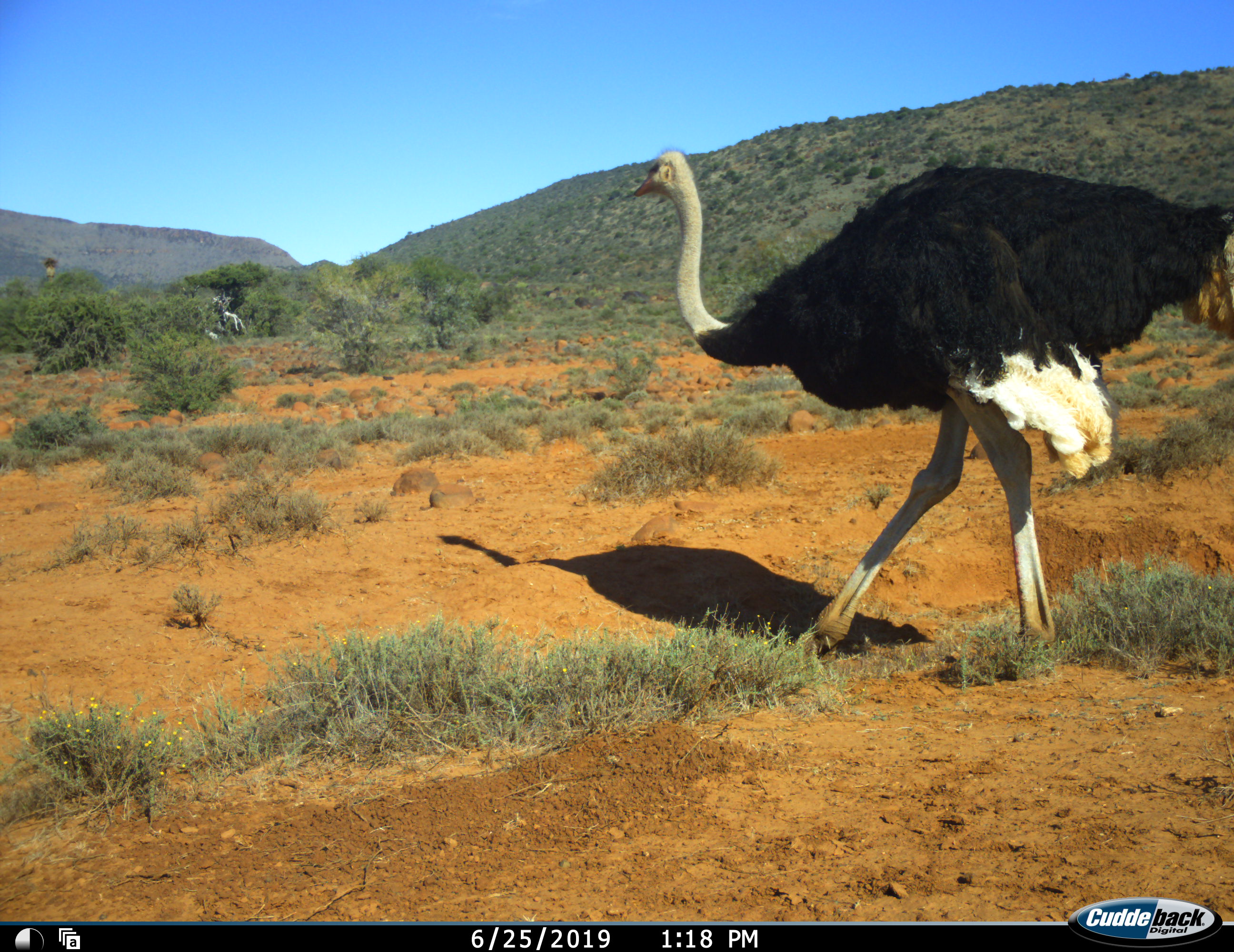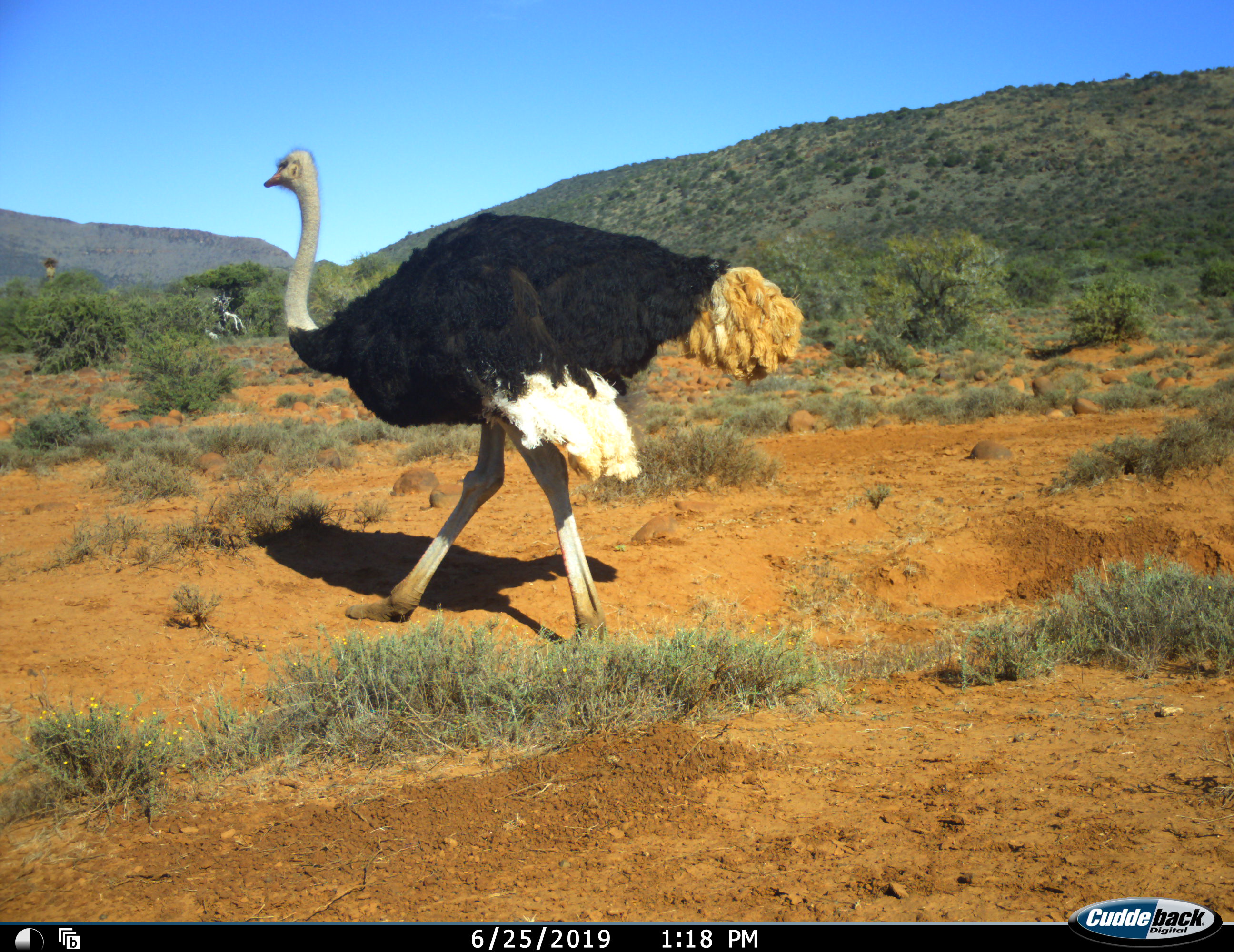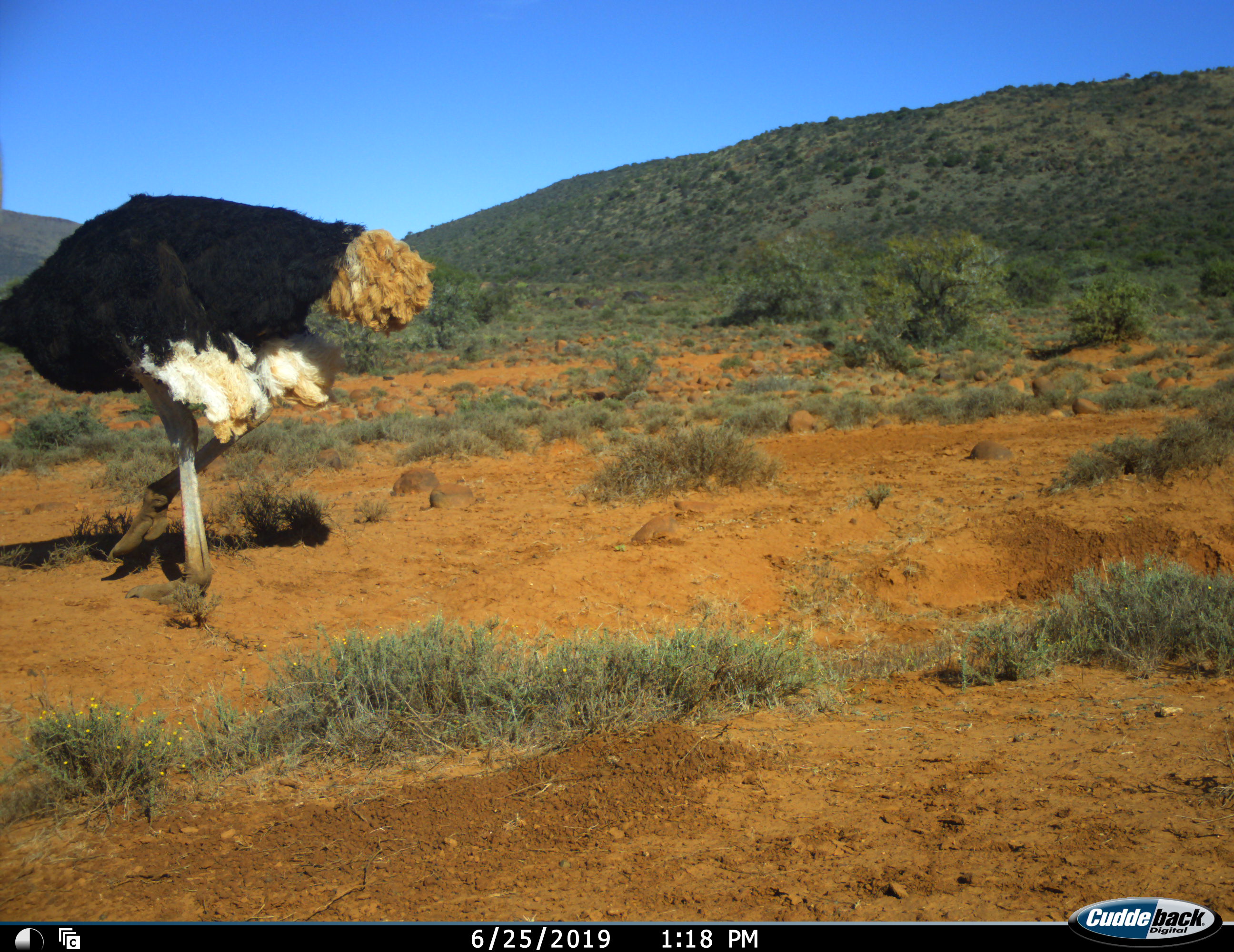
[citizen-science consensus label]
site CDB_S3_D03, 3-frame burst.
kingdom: Animalia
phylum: Chordata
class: Aves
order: Struthioniformes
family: Struthionidae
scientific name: Struthionidae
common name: ostrich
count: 1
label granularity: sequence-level